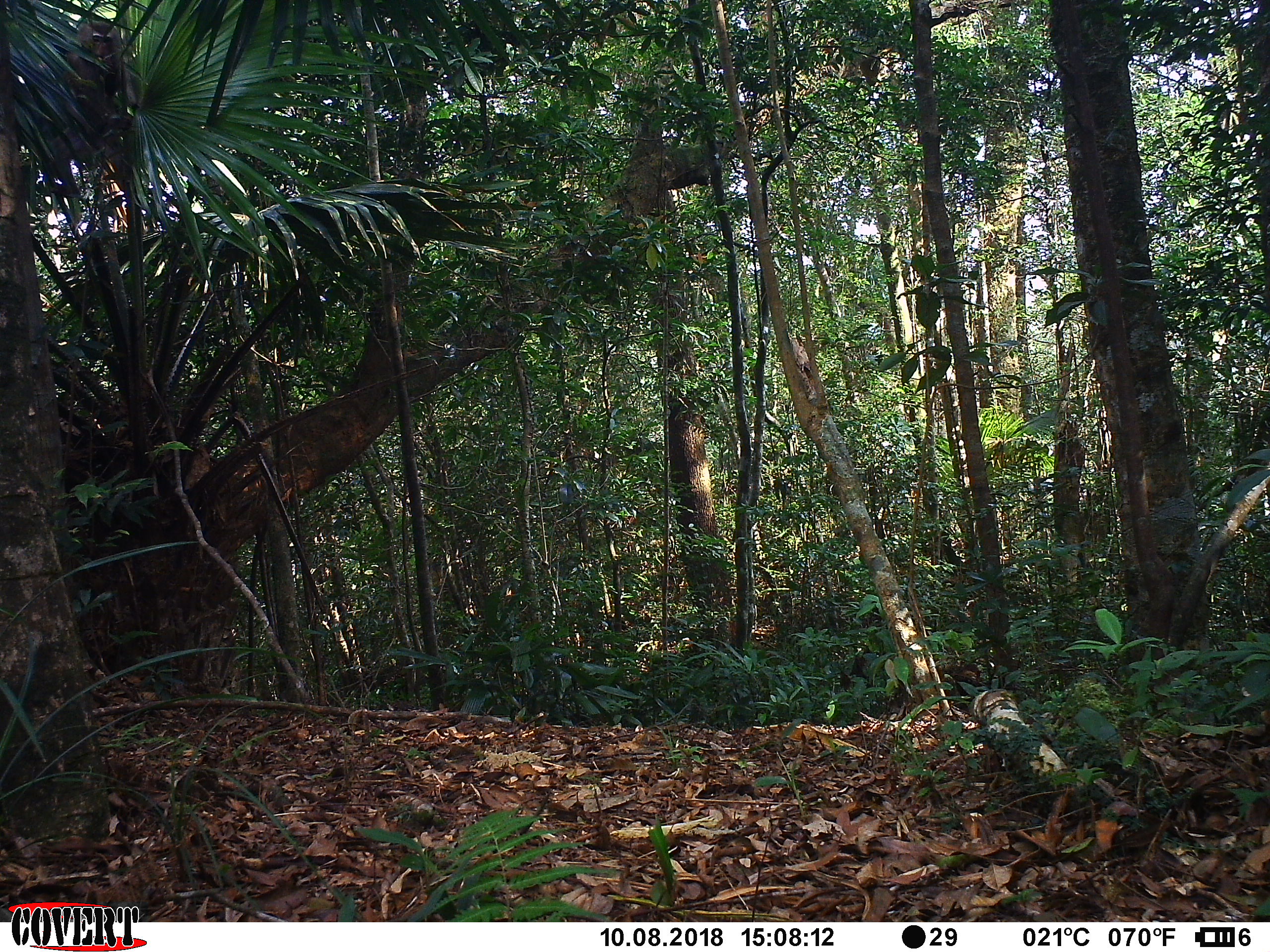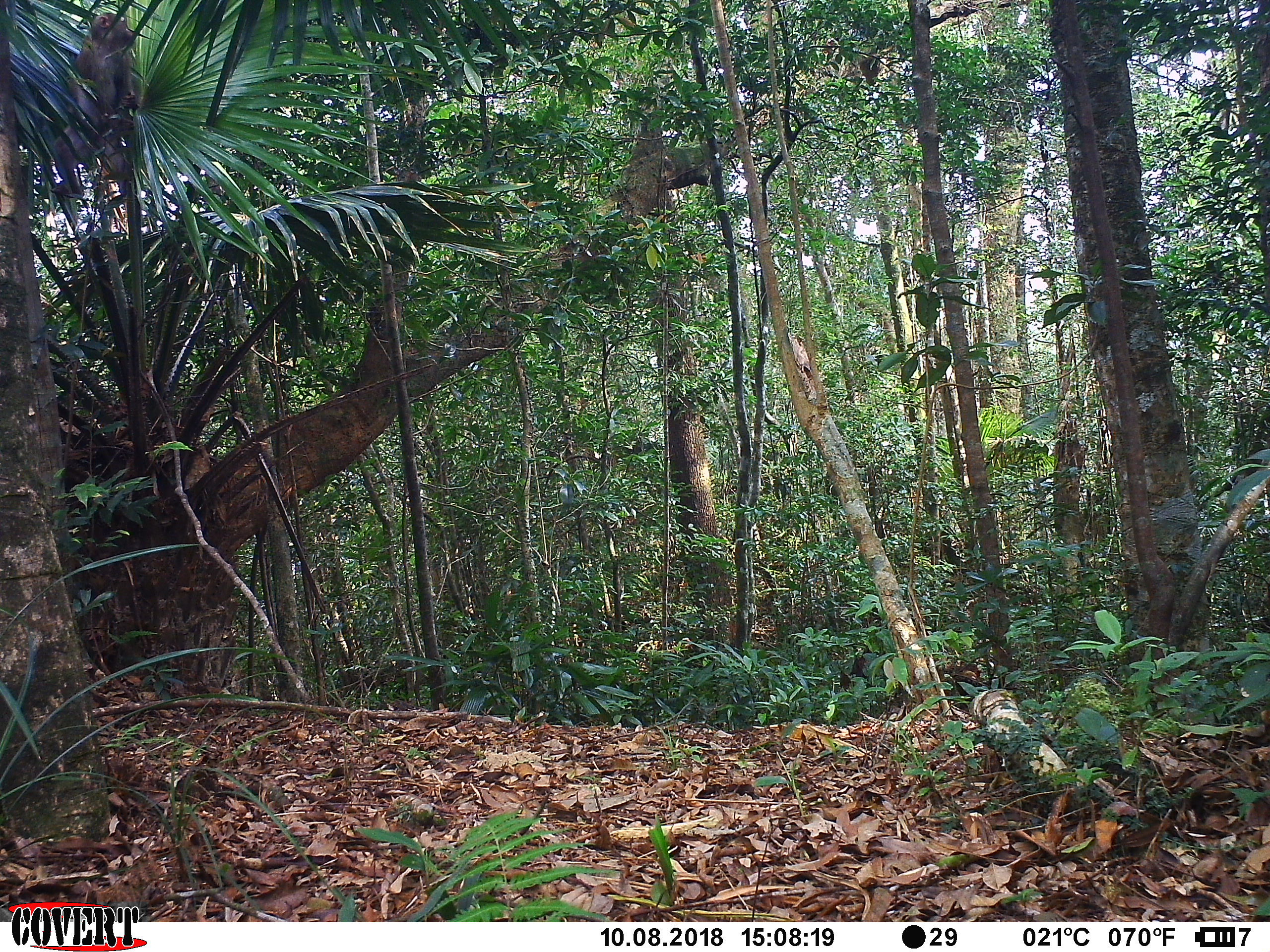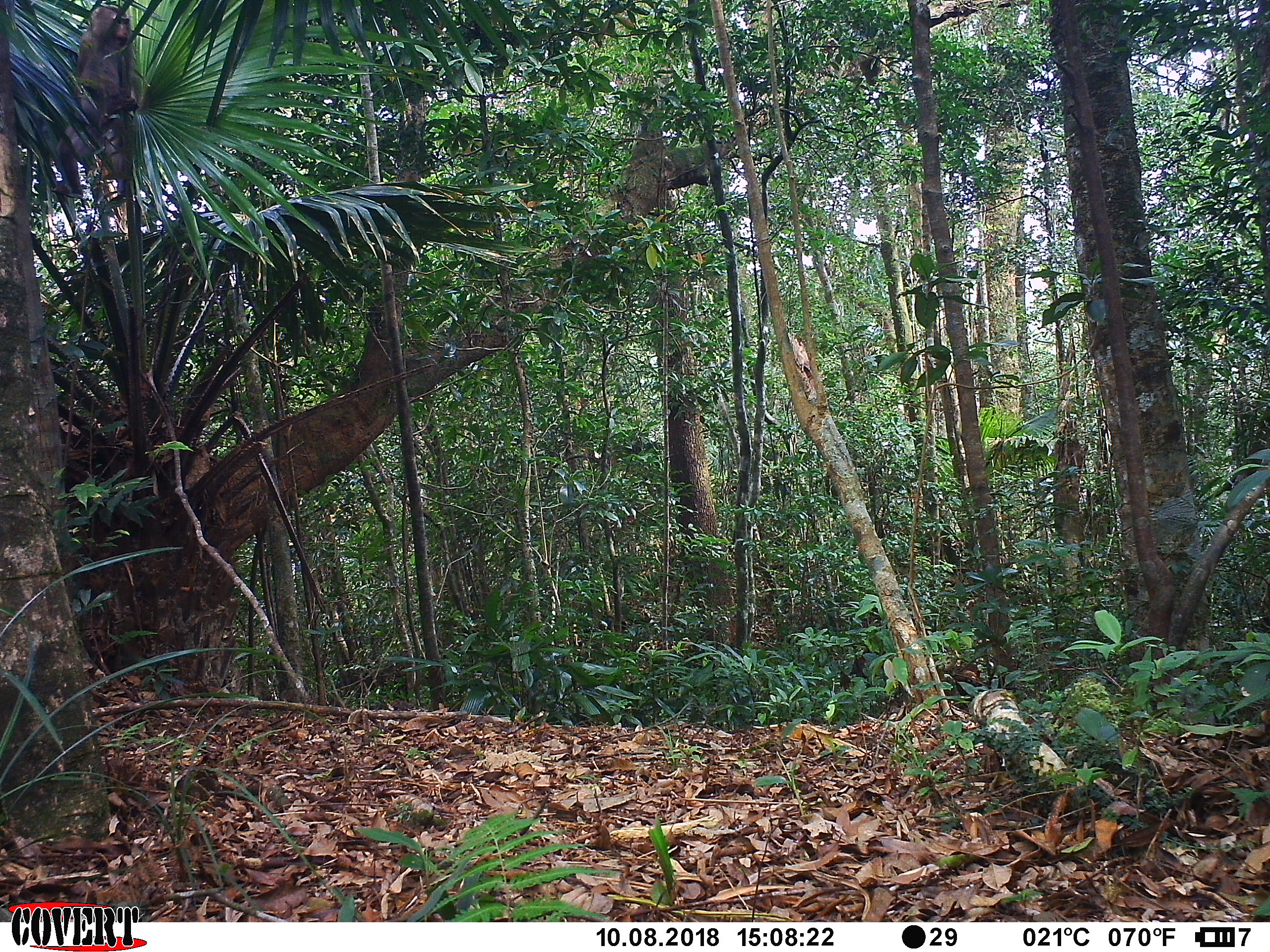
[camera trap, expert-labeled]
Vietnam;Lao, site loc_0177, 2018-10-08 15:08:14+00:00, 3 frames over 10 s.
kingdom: Animalia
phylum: Chordata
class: Mammalia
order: Primates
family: Cercopithecidae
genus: Macaca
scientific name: Macaca nemestrina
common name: pig-tailed macaque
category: pig tailed macaque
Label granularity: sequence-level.